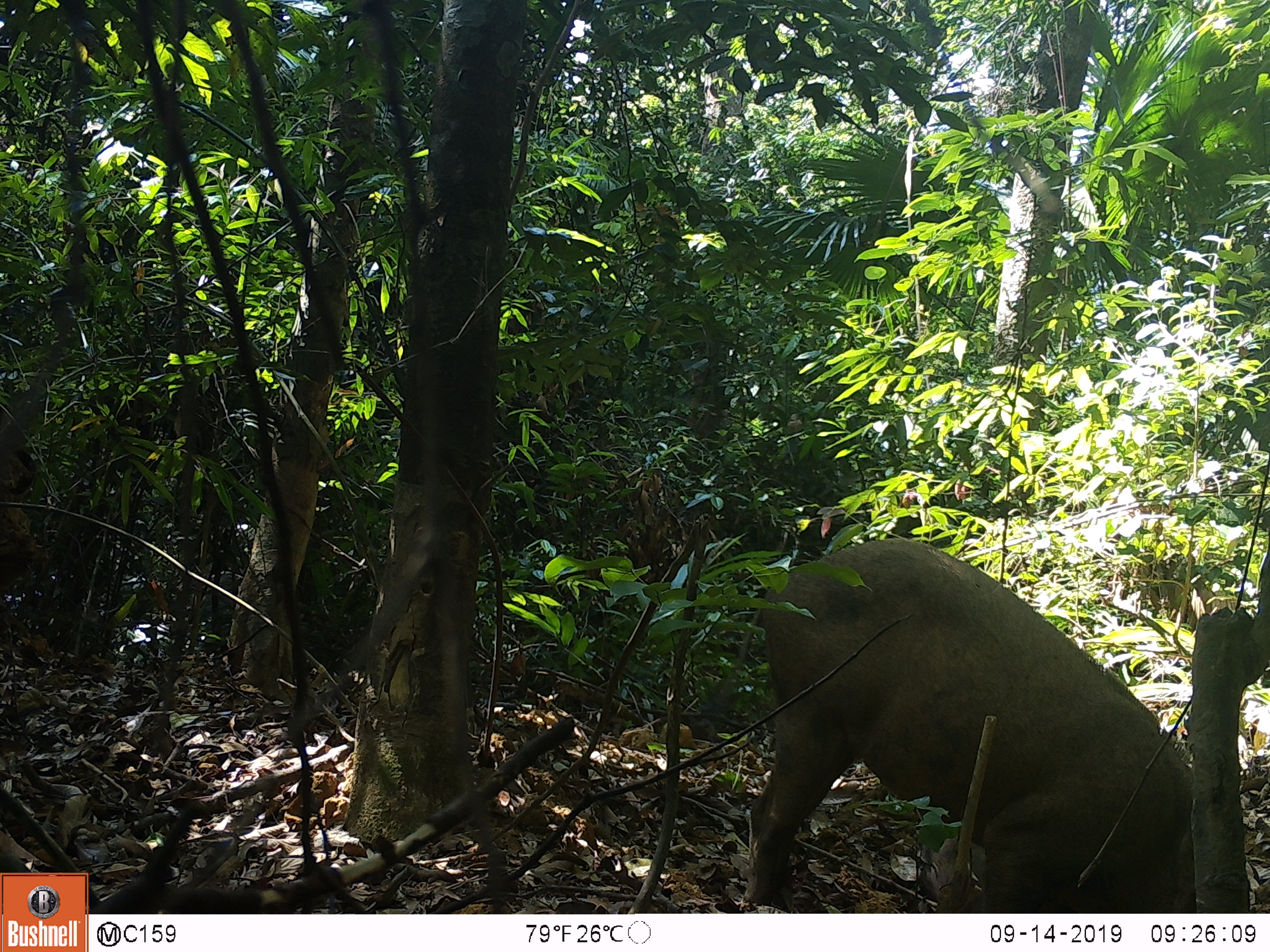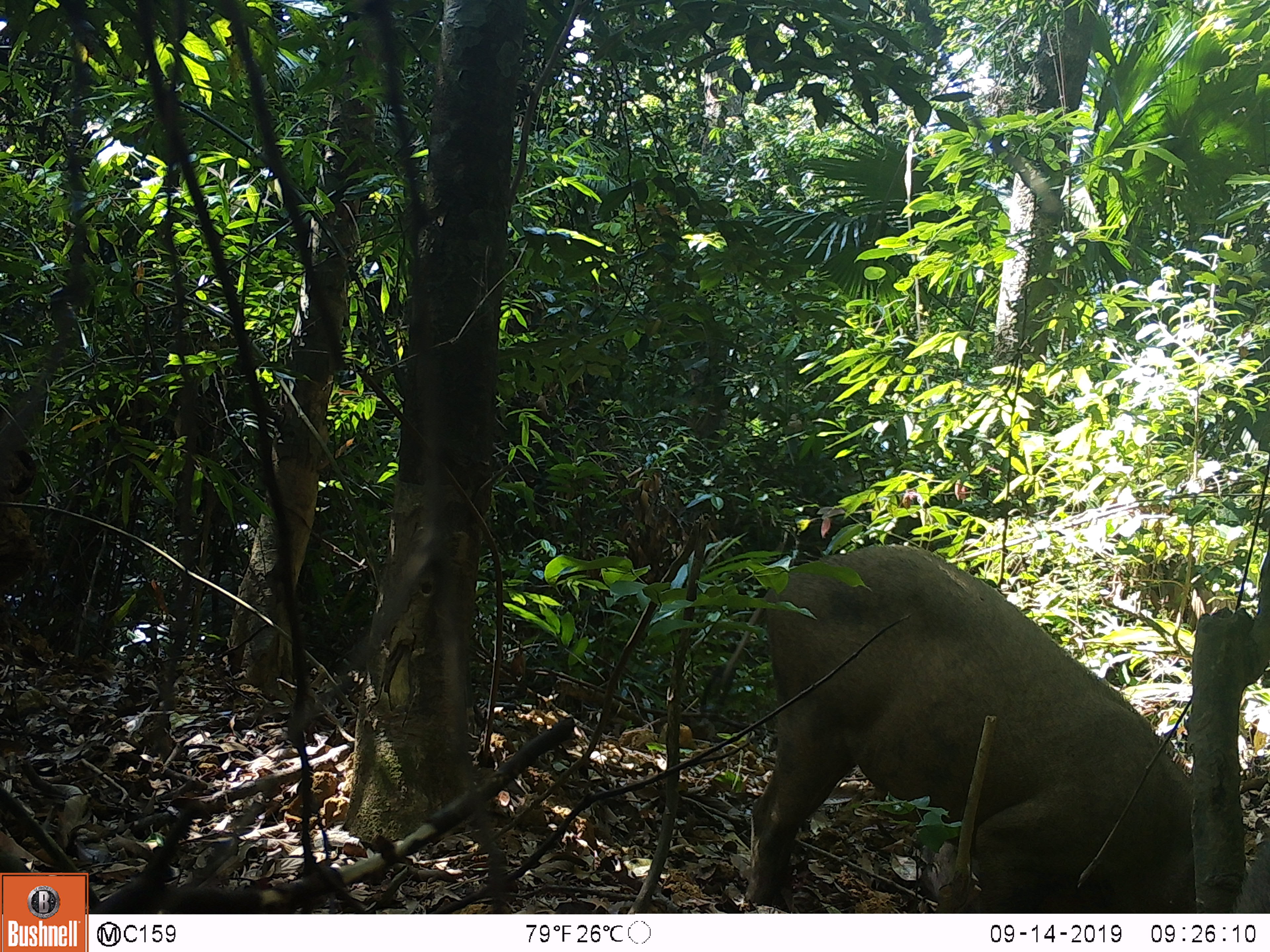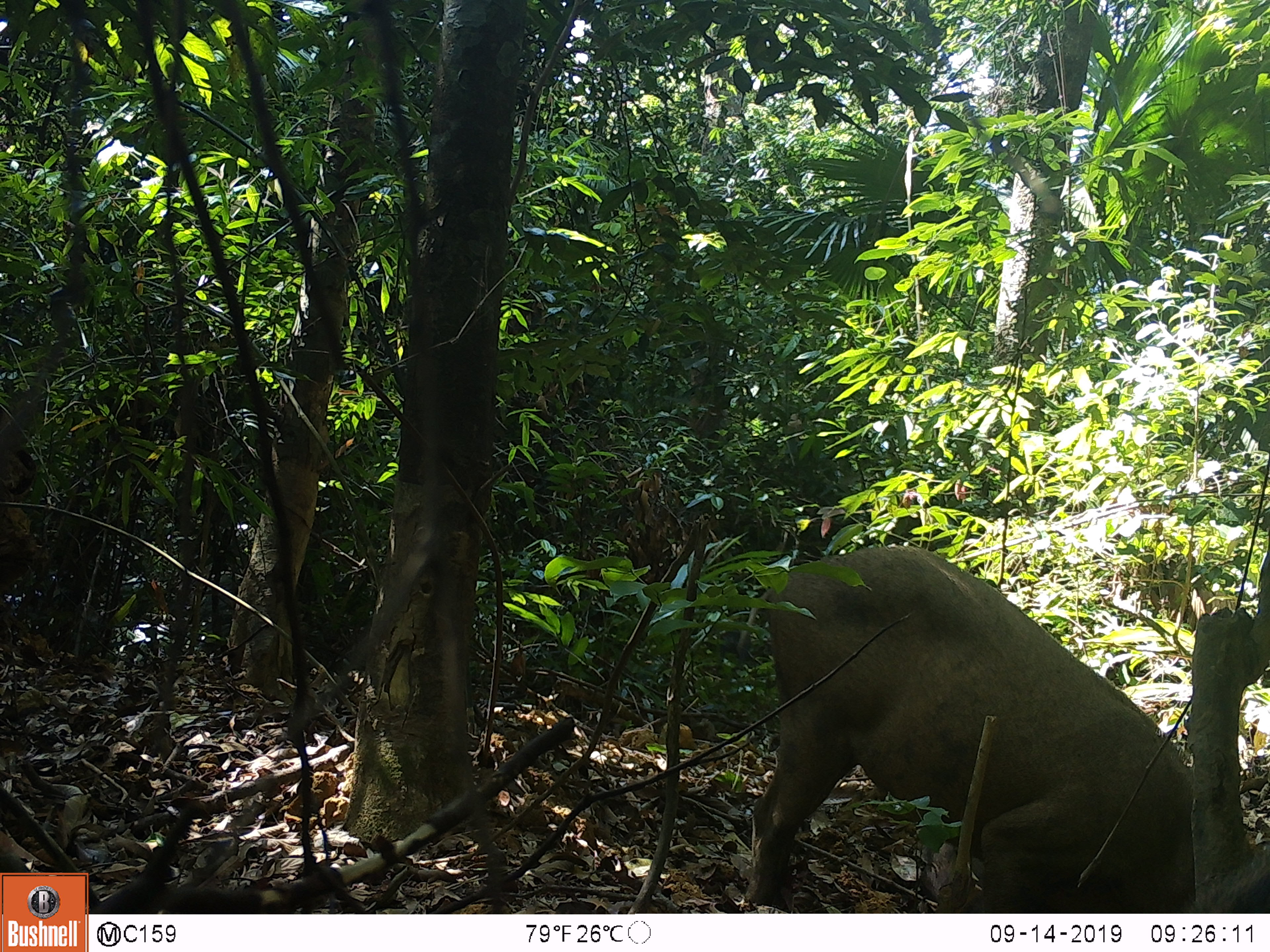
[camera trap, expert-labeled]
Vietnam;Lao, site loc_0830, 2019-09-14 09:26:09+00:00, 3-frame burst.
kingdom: Animalia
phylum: Chordata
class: Mammalia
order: Artiodactyla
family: Suidae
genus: Sus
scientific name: Sus scrofa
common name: eurasian wild pig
Eurasian wild pig (Sus scrofa). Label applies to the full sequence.